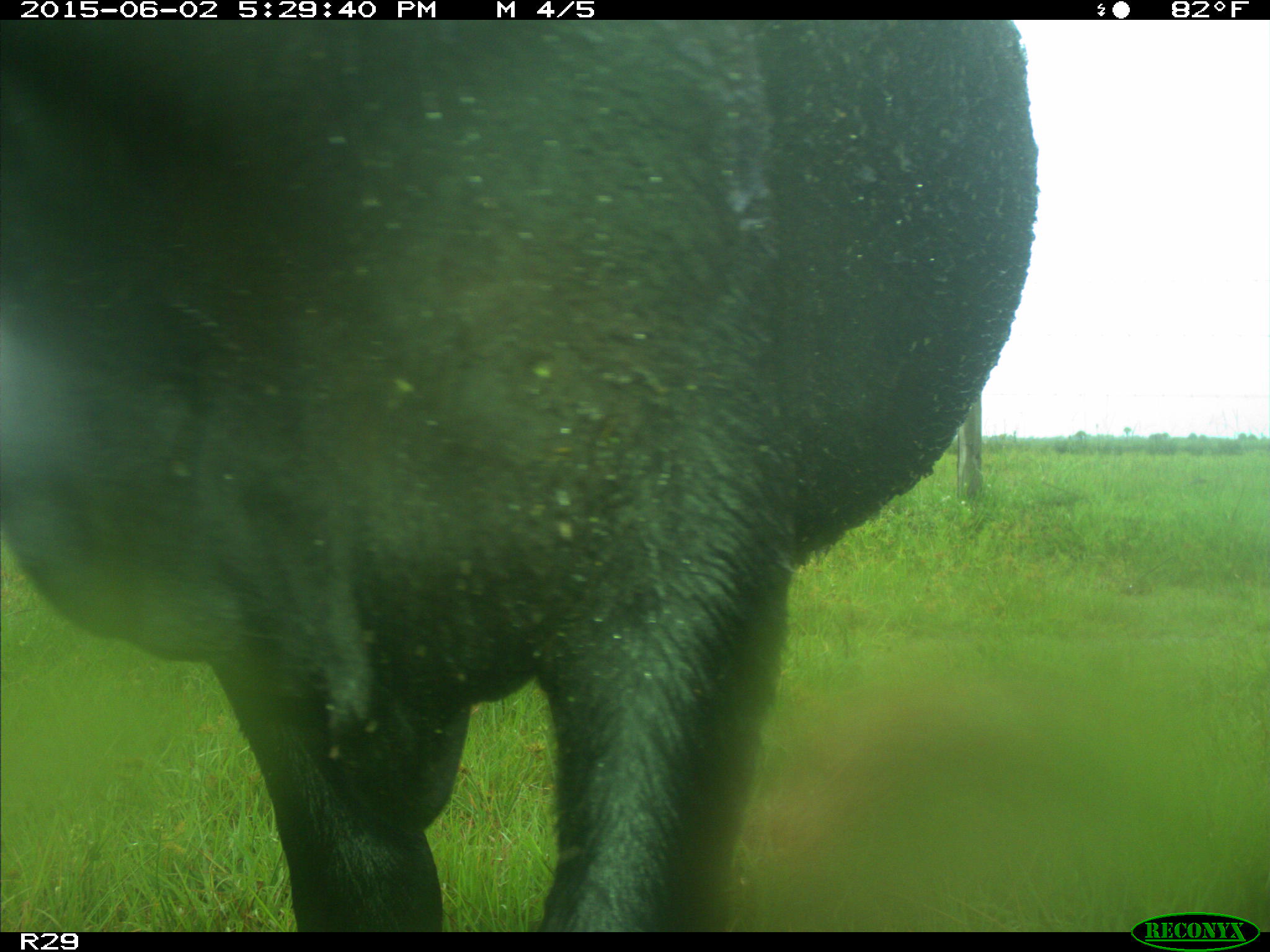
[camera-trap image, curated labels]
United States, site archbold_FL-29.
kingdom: Animalia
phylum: Chordata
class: Mammalia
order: Artiodactyla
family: Bovidae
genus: Bos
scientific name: Bos taurus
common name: domestic cow